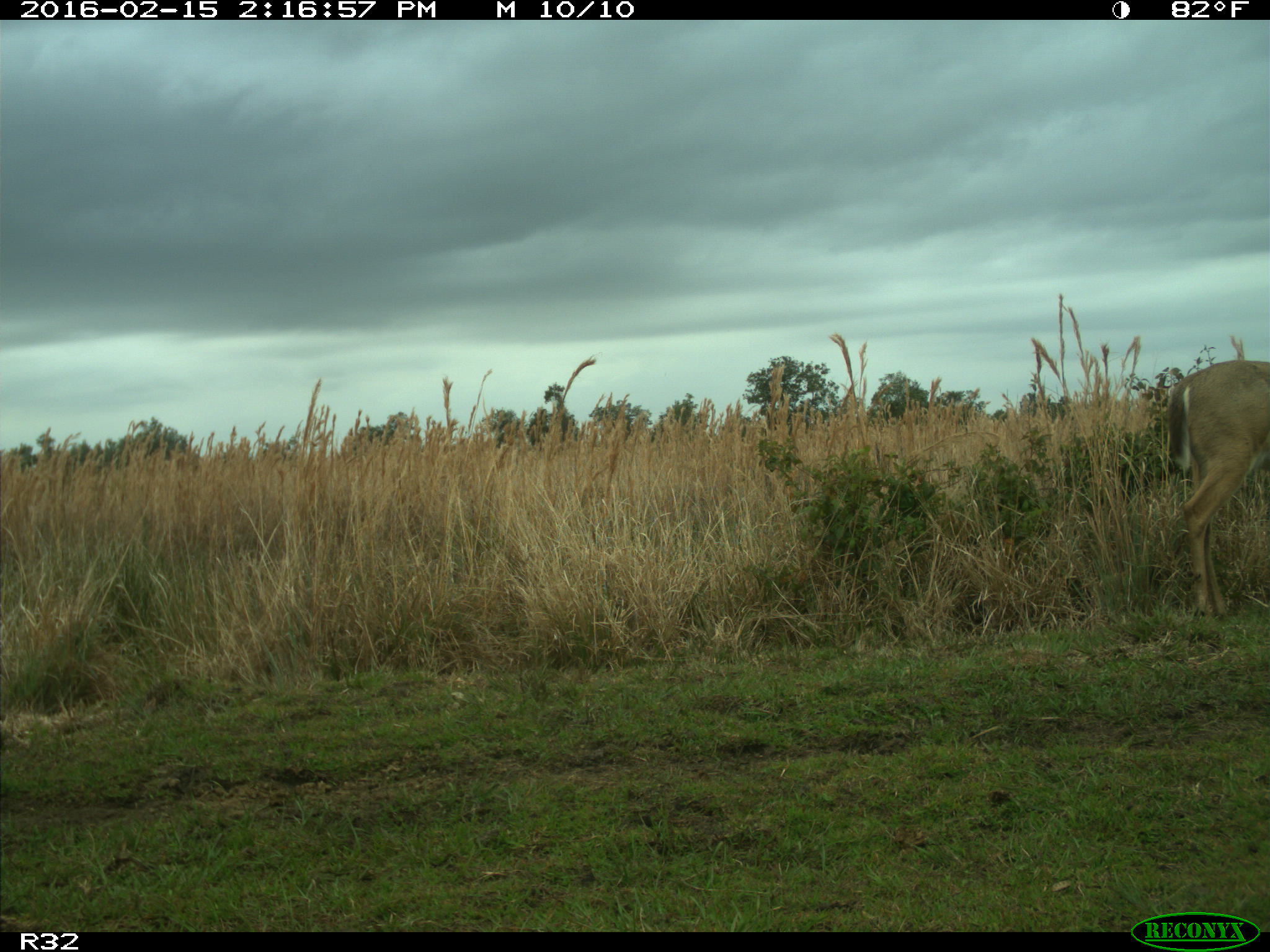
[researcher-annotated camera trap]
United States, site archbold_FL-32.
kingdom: Animalia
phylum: Chordata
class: Mammalia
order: Artiodactyla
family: Cervidae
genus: Odocoileus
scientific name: Odocoileus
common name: deer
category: unidentified deer